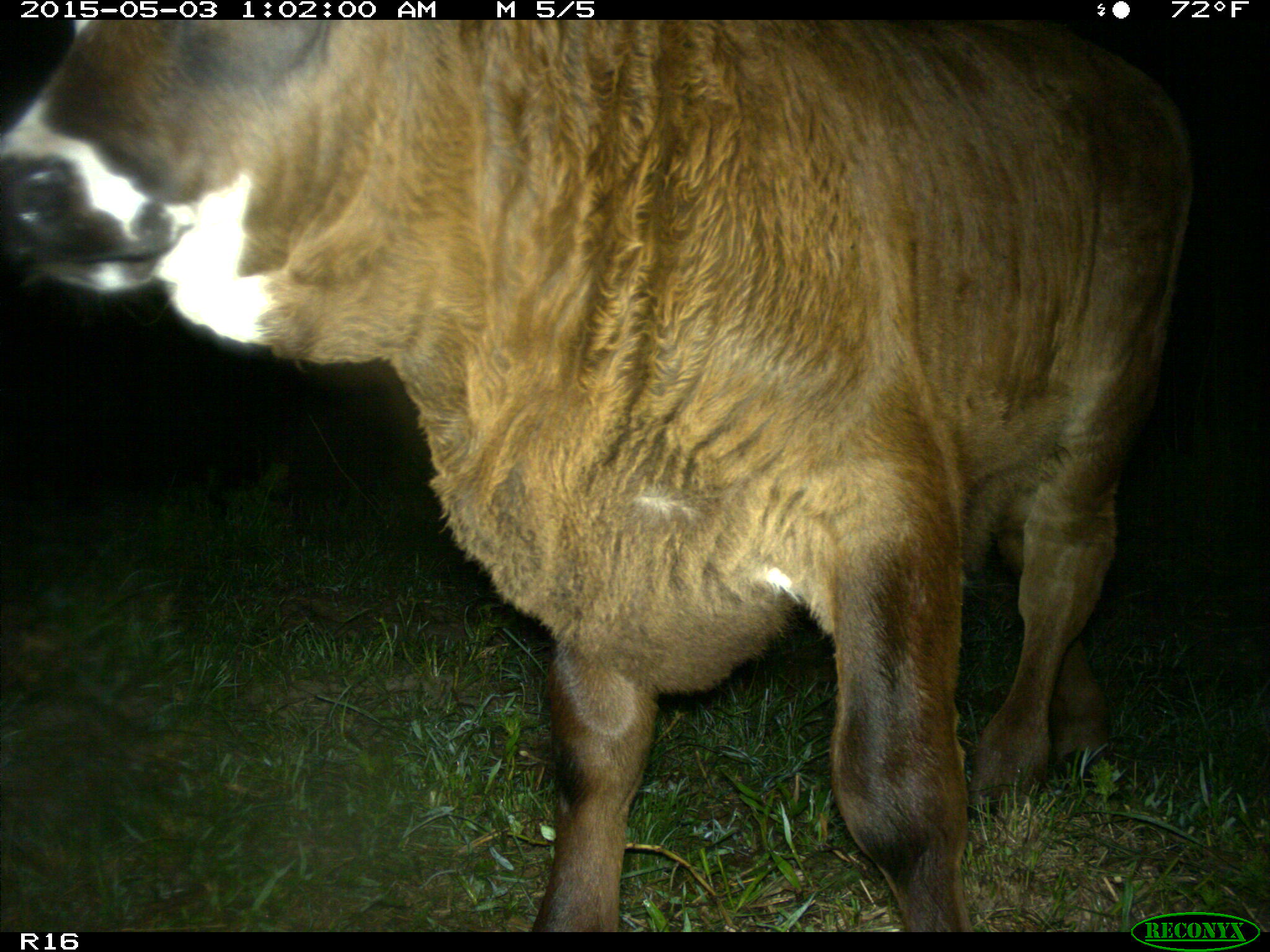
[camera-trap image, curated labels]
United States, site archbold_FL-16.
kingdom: Animalia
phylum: Chordata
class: Mammalia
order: Artiodactyla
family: Bovidae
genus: Bos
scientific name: Bos taurus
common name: domestic cow